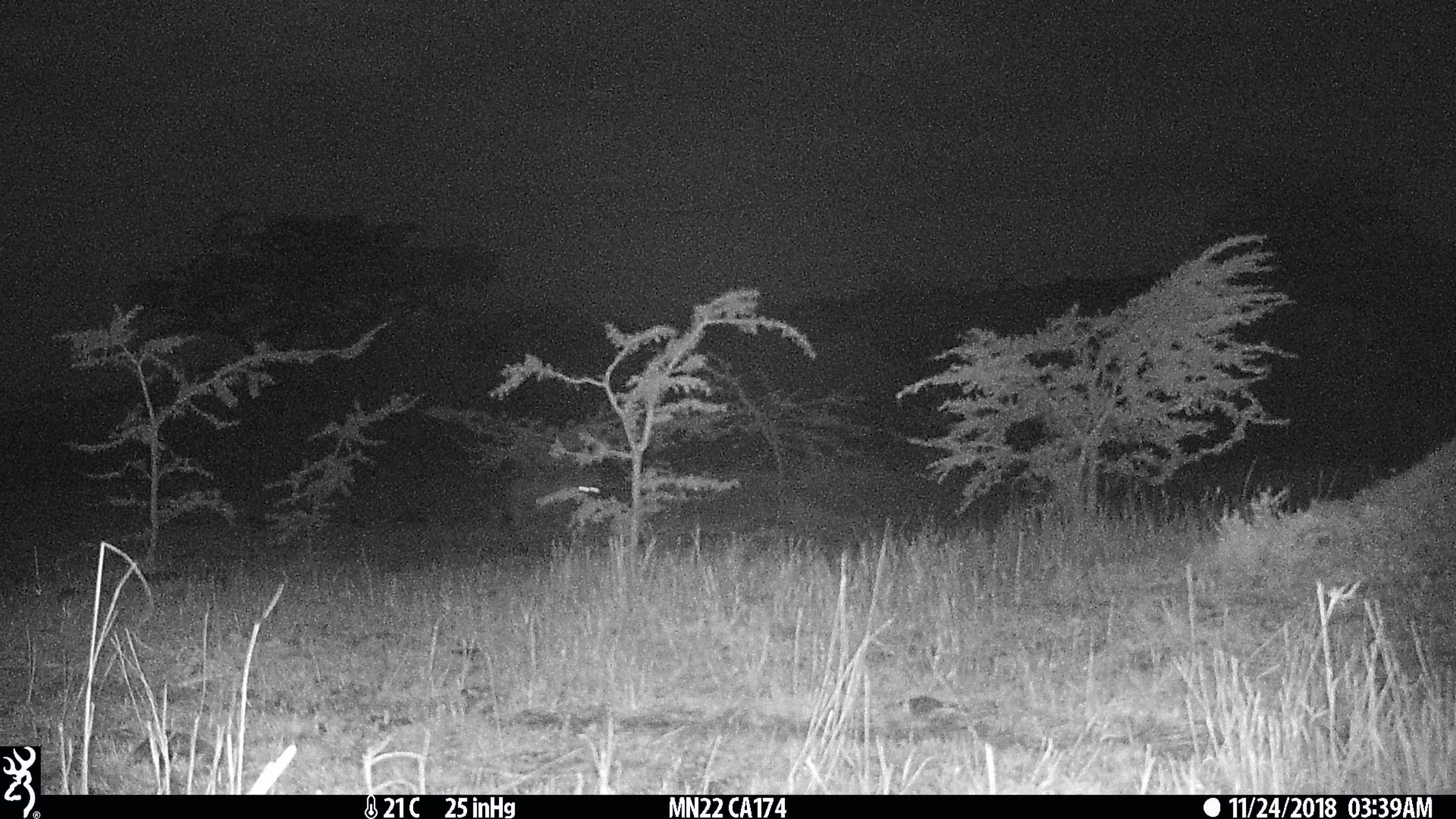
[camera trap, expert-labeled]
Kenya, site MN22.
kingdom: Animalia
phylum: Chordata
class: Mammalia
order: Carnivora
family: Hyaenidae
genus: Crocuta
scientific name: Crocuta crocuta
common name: spotted hyena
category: hyena spotted